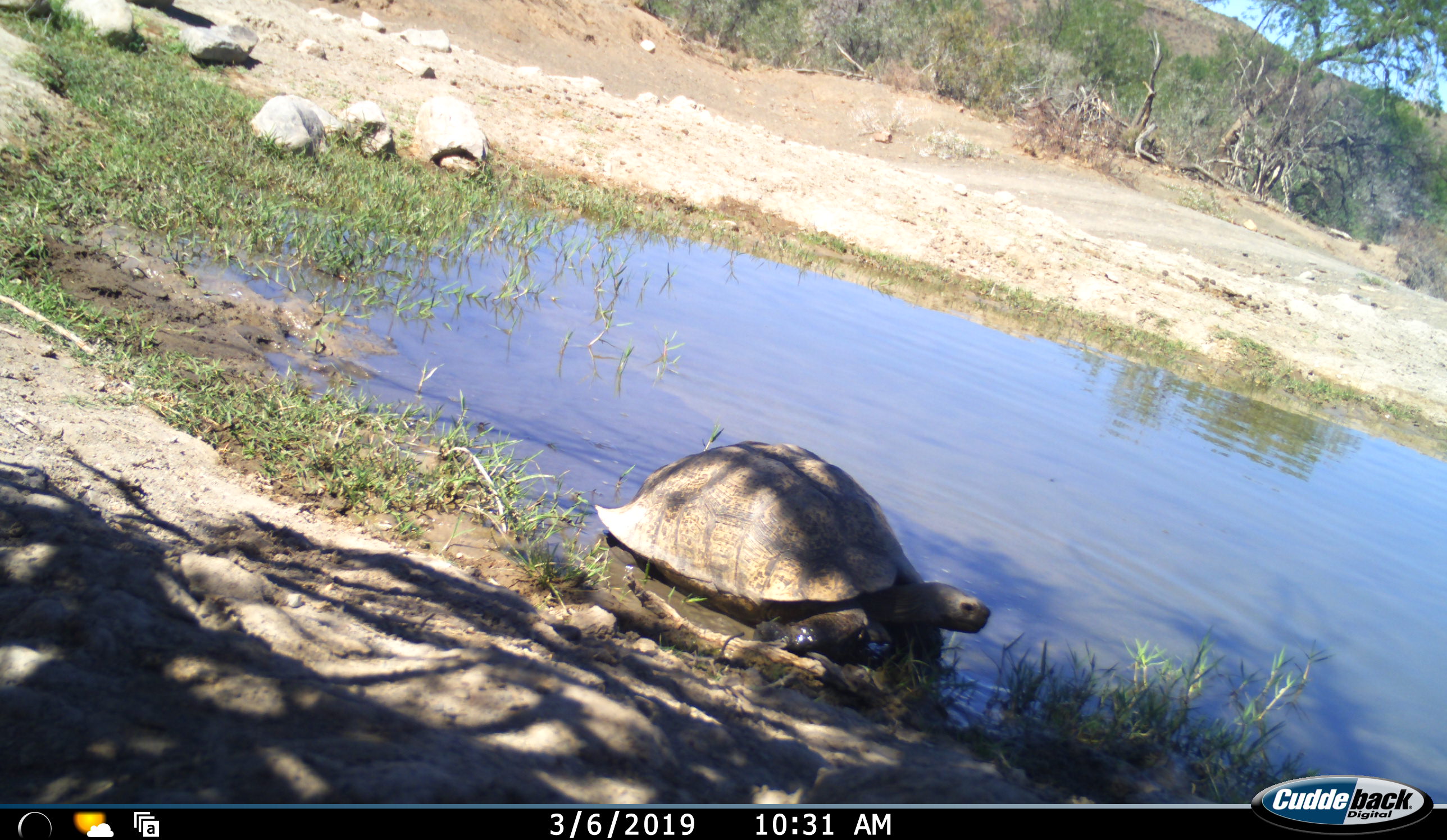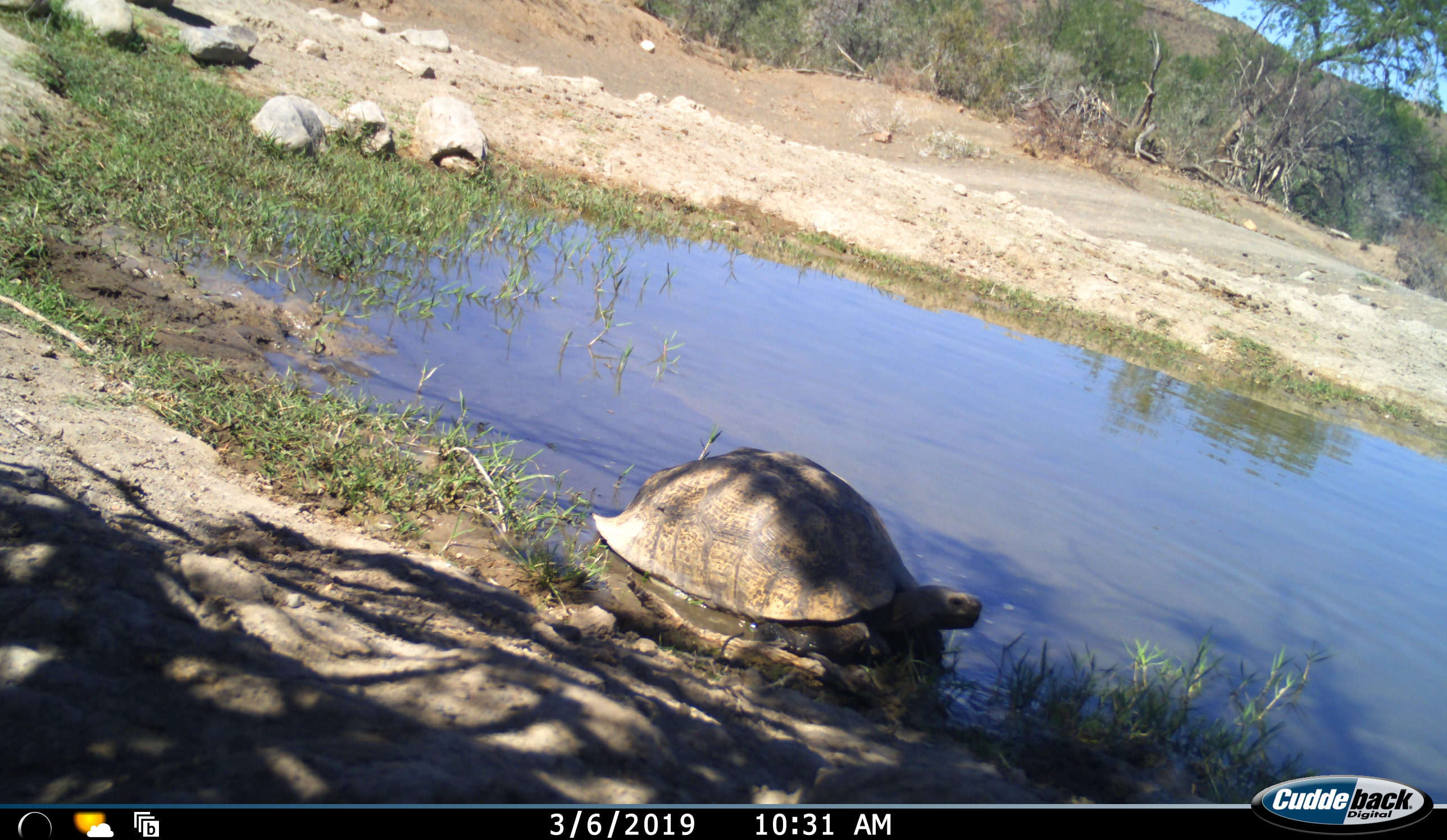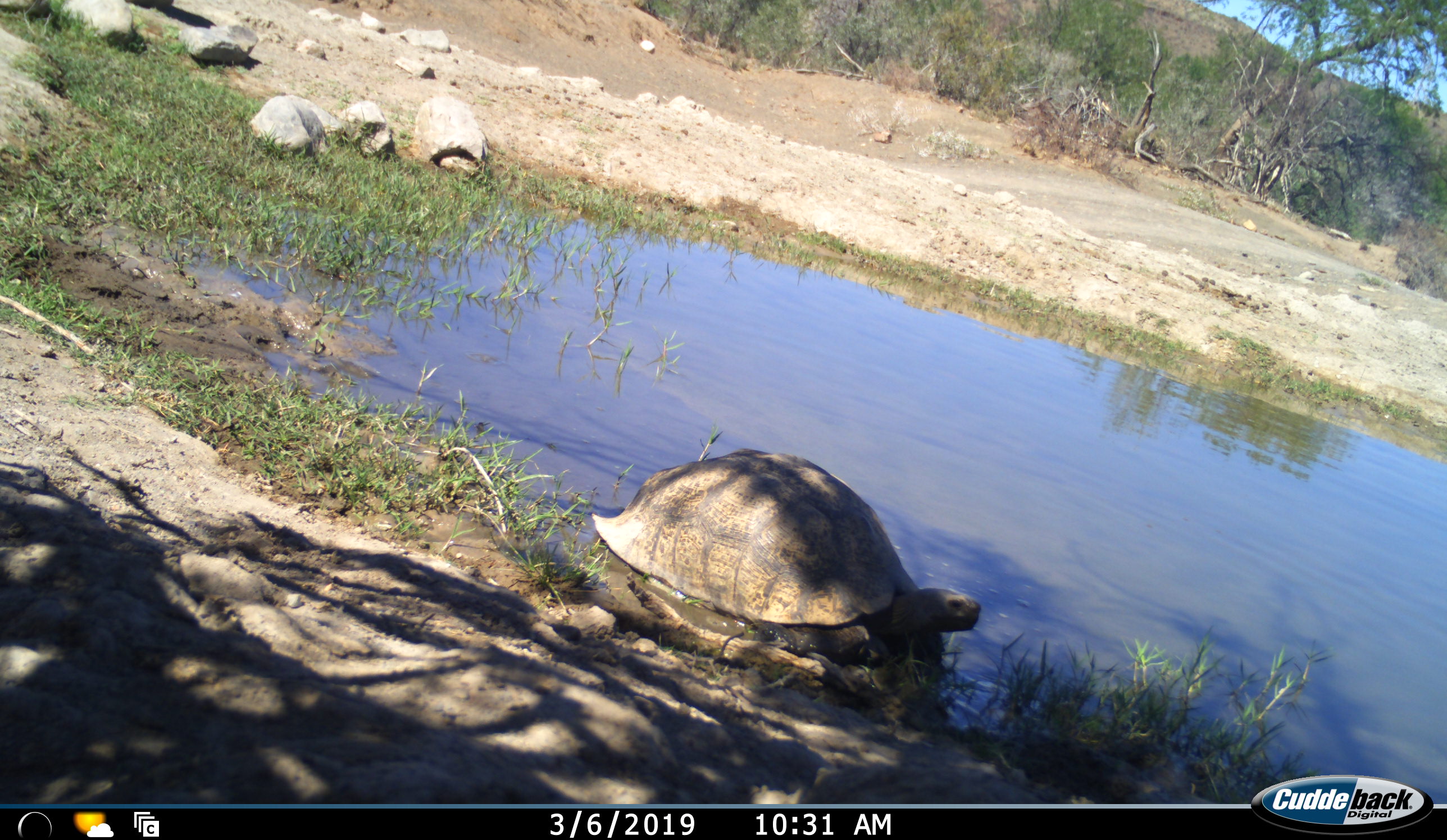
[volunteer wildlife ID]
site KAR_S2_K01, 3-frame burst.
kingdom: Animalia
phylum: Chordata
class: Reptilia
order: Testudines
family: Testudinidae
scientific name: Testudinidae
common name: tortoise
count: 1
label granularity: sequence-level